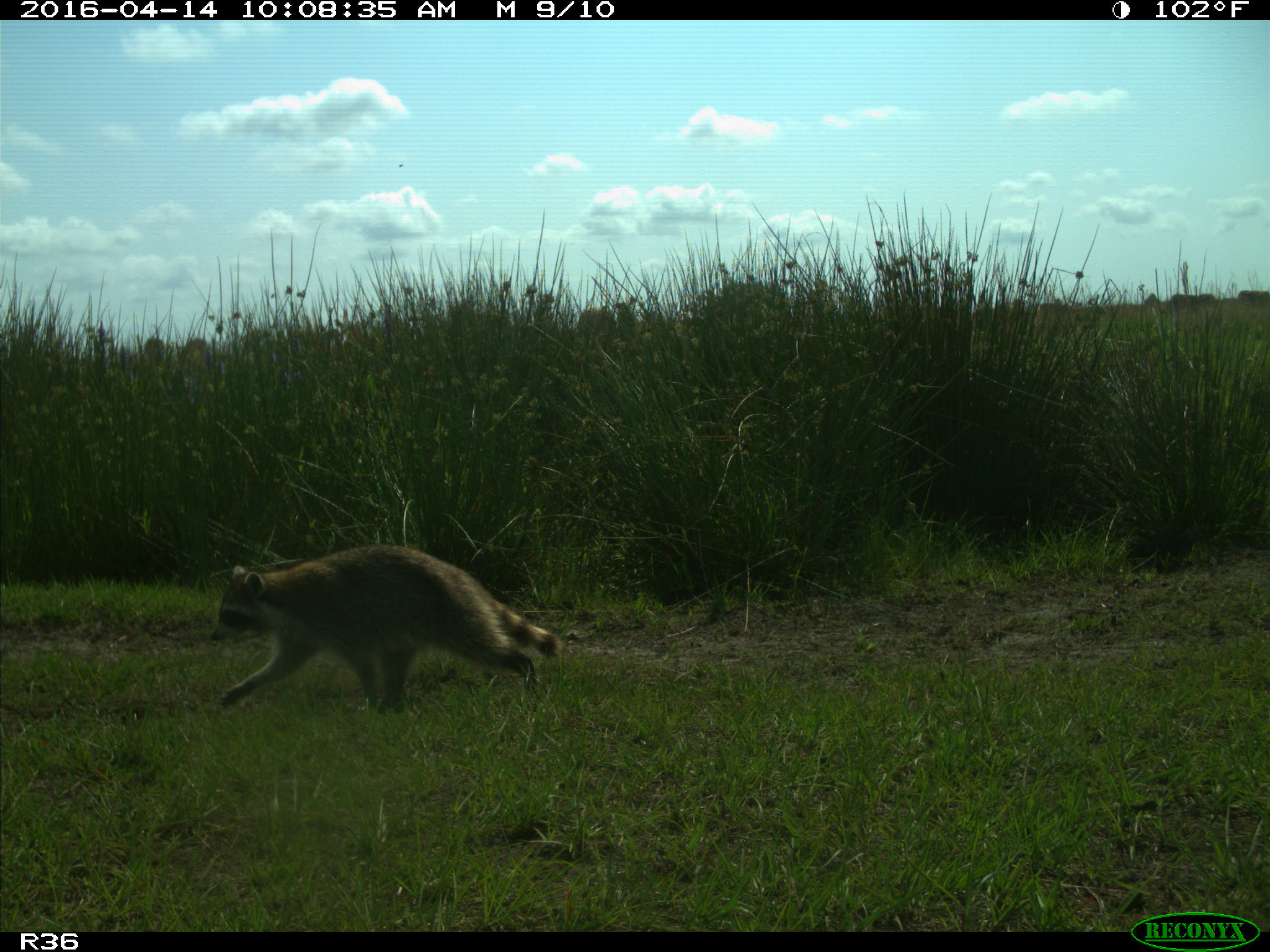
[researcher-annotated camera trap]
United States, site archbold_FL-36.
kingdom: Animalia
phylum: Chordata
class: Mammalia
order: Carnivora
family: Procyonidae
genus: Procyon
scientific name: Procyon lotor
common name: common raccoon